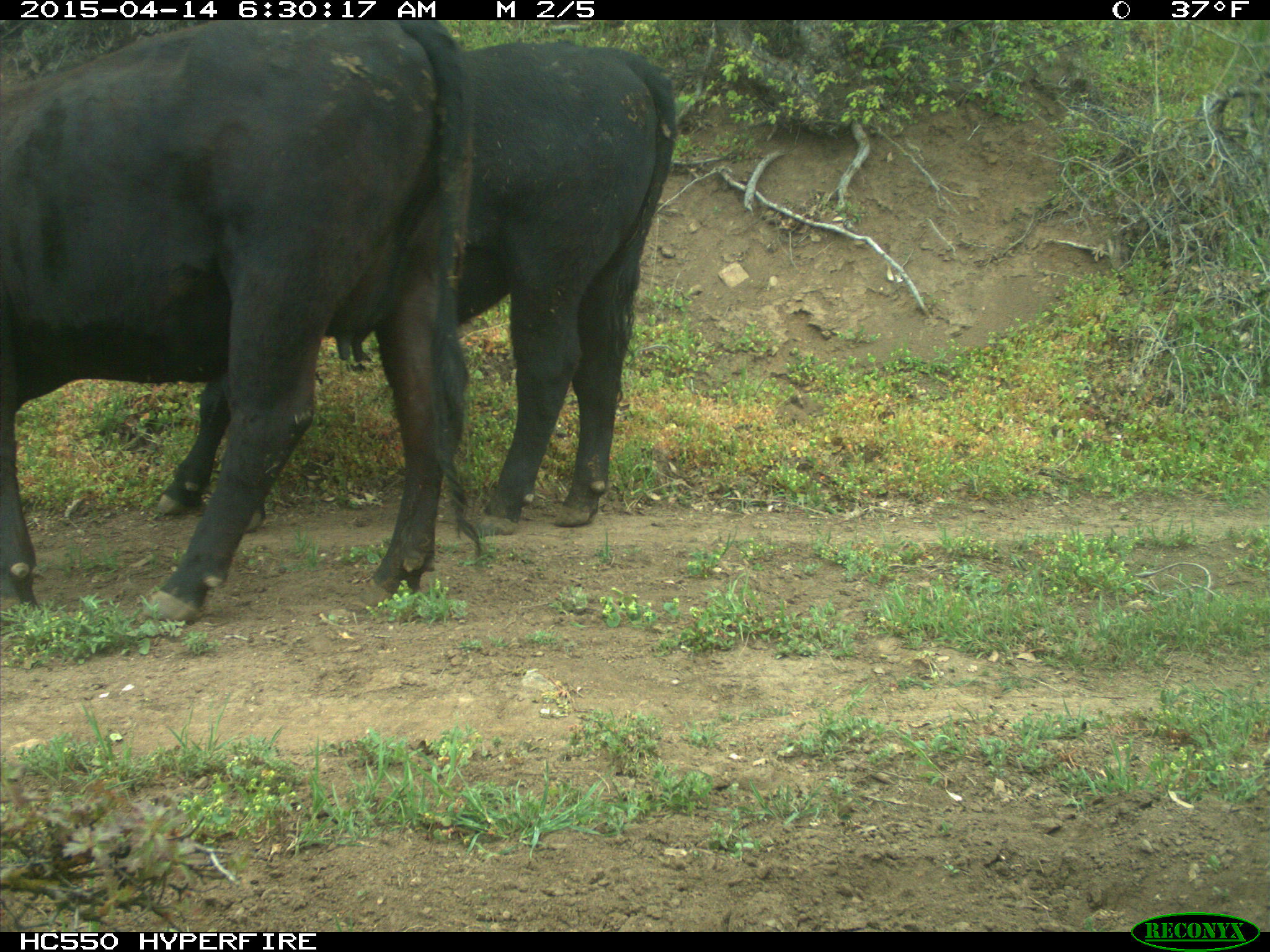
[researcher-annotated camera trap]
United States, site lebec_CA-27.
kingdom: Animalia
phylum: Chordata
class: Mammalia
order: Artiodactyla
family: Bovidae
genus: Bos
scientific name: Bos taurus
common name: domestic cow